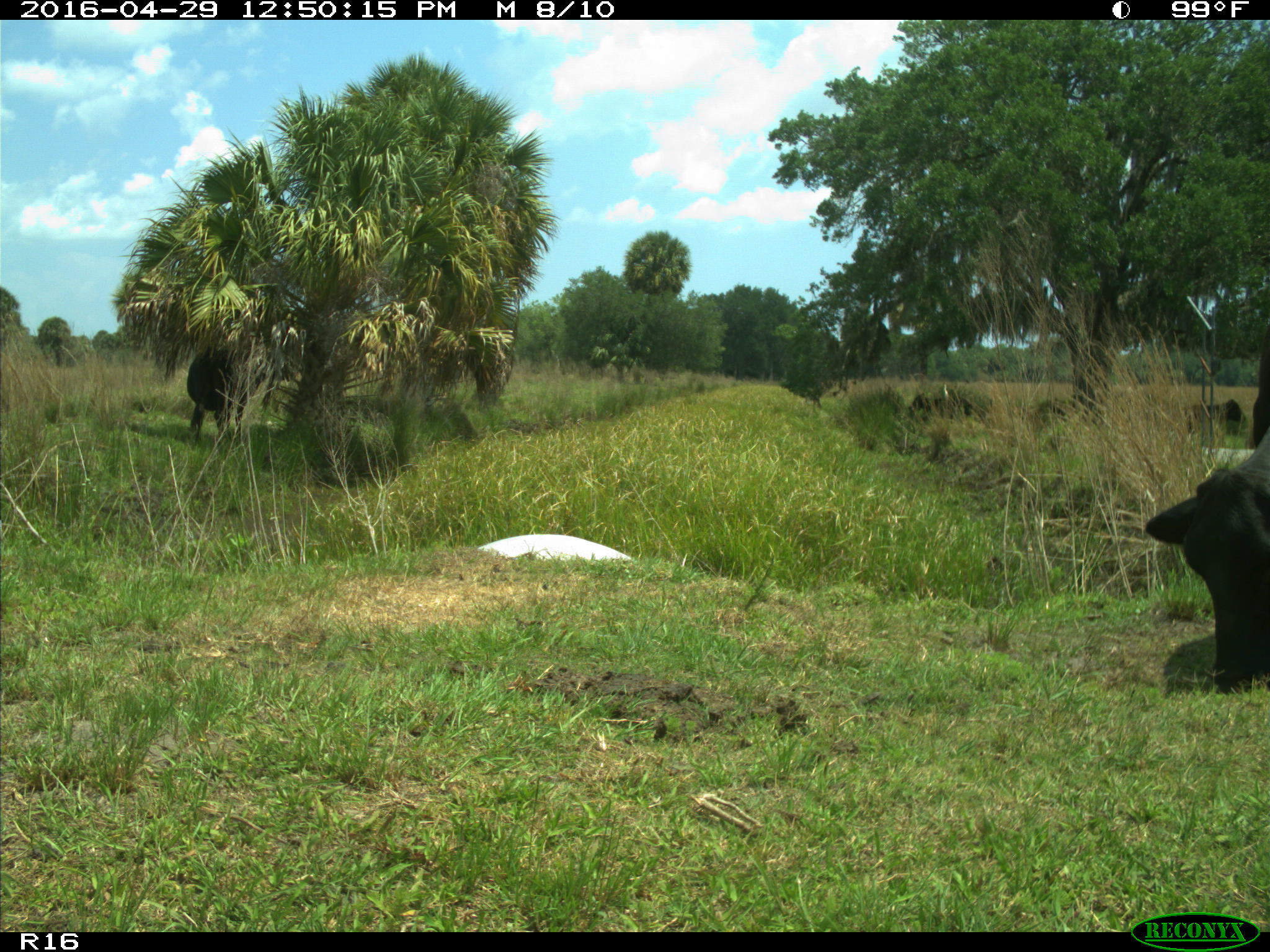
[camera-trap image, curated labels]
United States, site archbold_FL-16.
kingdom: Animalia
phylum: Chordata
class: Mammalia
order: Artiodactyla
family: Bovidae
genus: Bos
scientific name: Bos taurus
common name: domestic cow